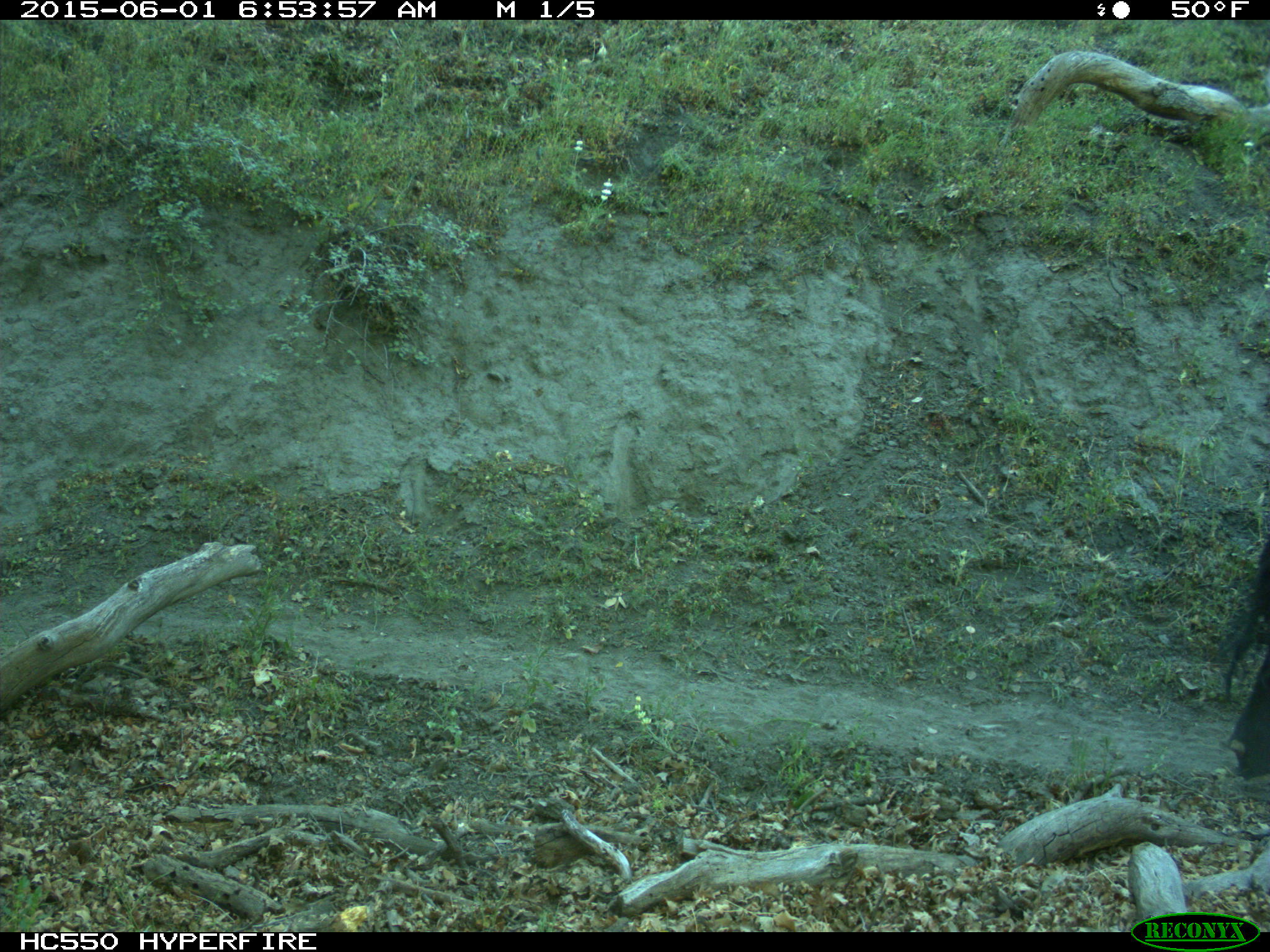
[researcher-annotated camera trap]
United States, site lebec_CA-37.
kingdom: Animalia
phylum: Chordata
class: Mammalia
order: Artiodactyla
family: Bovidae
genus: Bos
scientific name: Bos taurus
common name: domestic cow